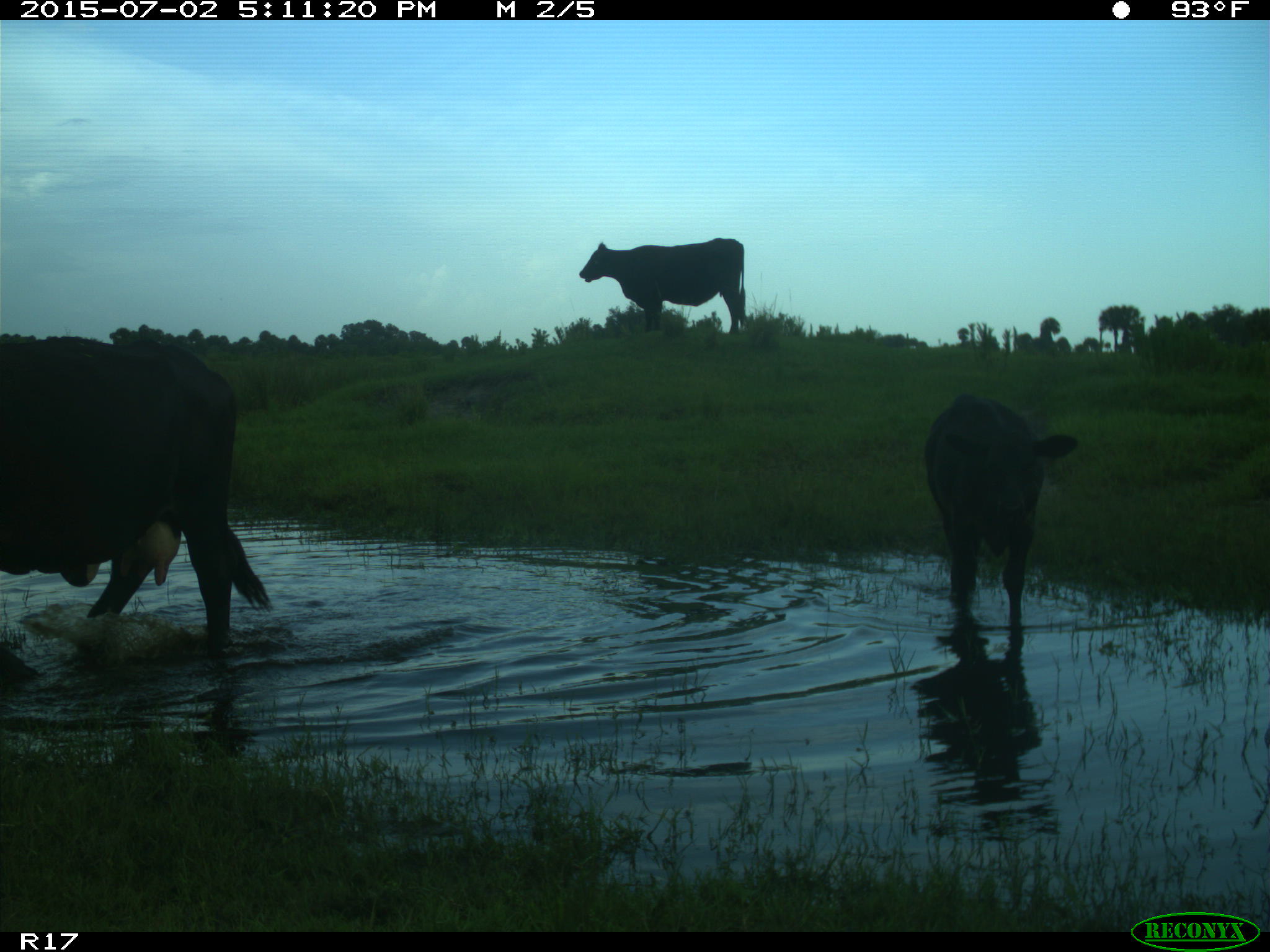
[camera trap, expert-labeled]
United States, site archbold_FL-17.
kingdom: Animalia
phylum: Chordata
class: Mammalia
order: Artiodactyla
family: Bovidae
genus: Bos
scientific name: Bos taurus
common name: domestic cow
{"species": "Bos taurus (domestic cow)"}